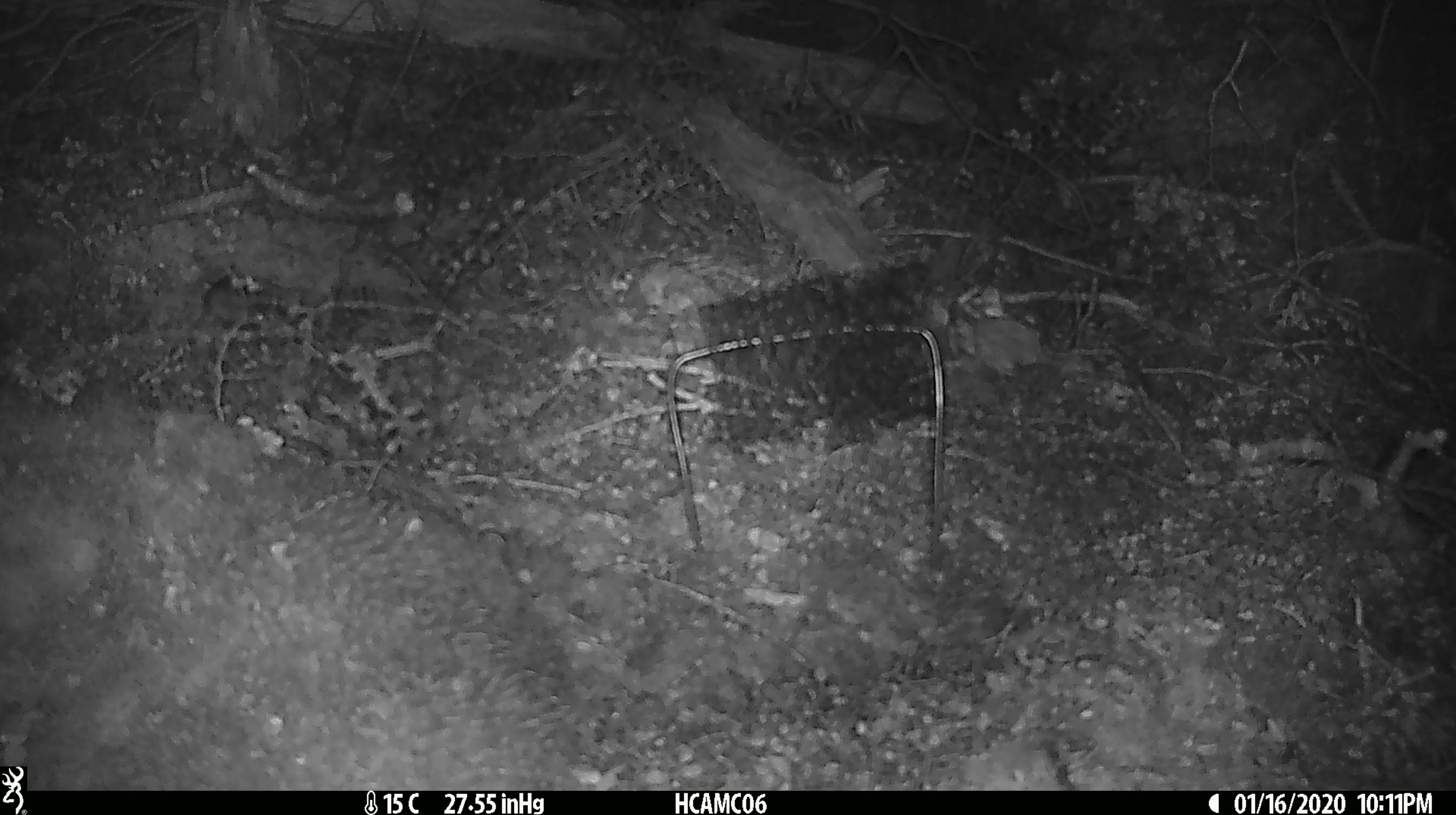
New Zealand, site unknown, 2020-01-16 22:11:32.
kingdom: Animalia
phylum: Chordata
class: Mammalia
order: Rodentia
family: Muridae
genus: Mus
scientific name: Mus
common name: mouse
Mouse (Mus).